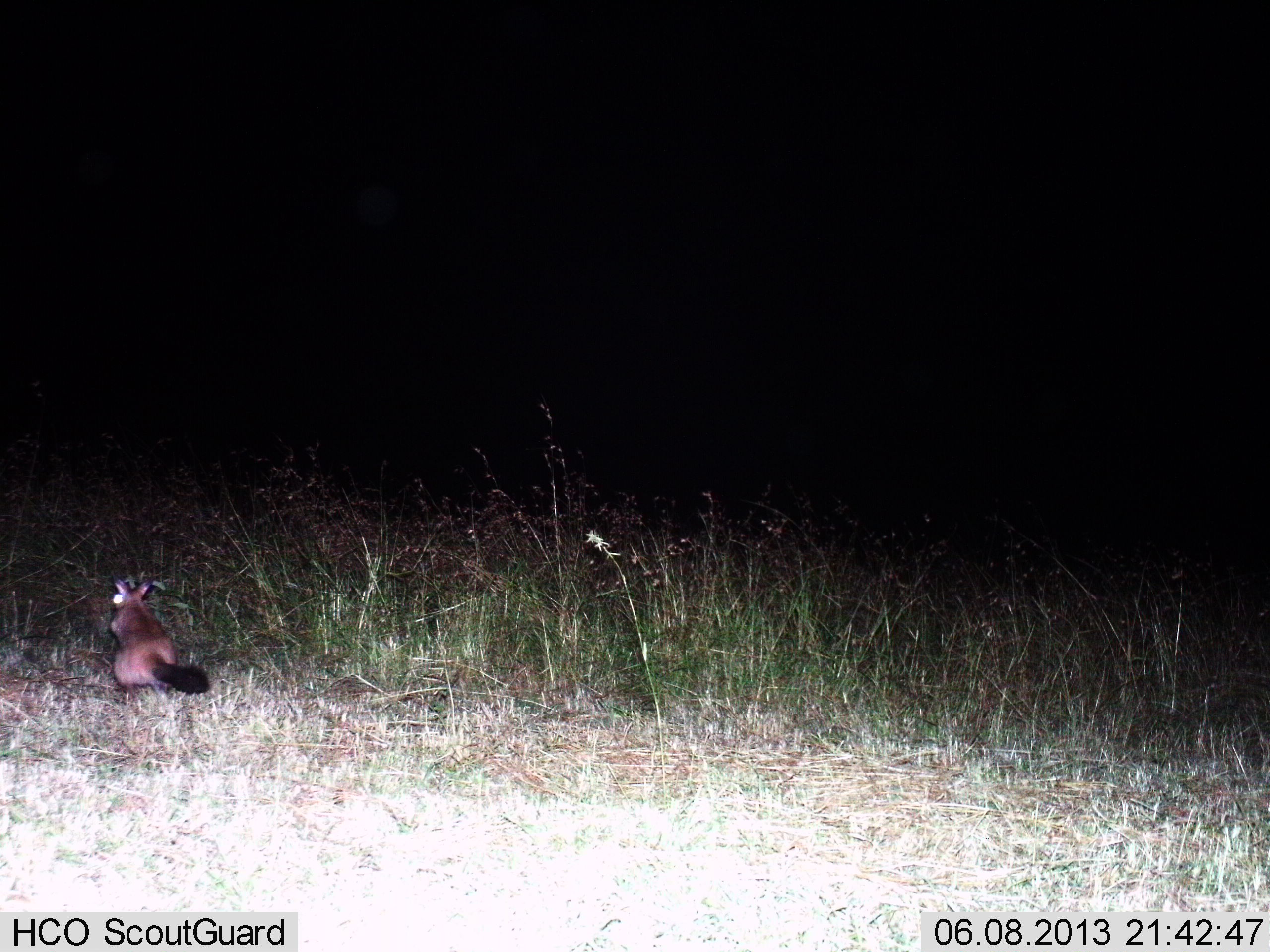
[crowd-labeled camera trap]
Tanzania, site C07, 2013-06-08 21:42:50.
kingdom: Animalia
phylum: Chordata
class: Mammalia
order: Rodentia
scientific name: Rodentia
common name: rodents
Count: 1.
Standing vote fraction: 56%.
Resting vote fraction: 6%.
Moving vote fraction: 28%.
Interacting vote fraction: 0%.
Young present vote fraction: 0%.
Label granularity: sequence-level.